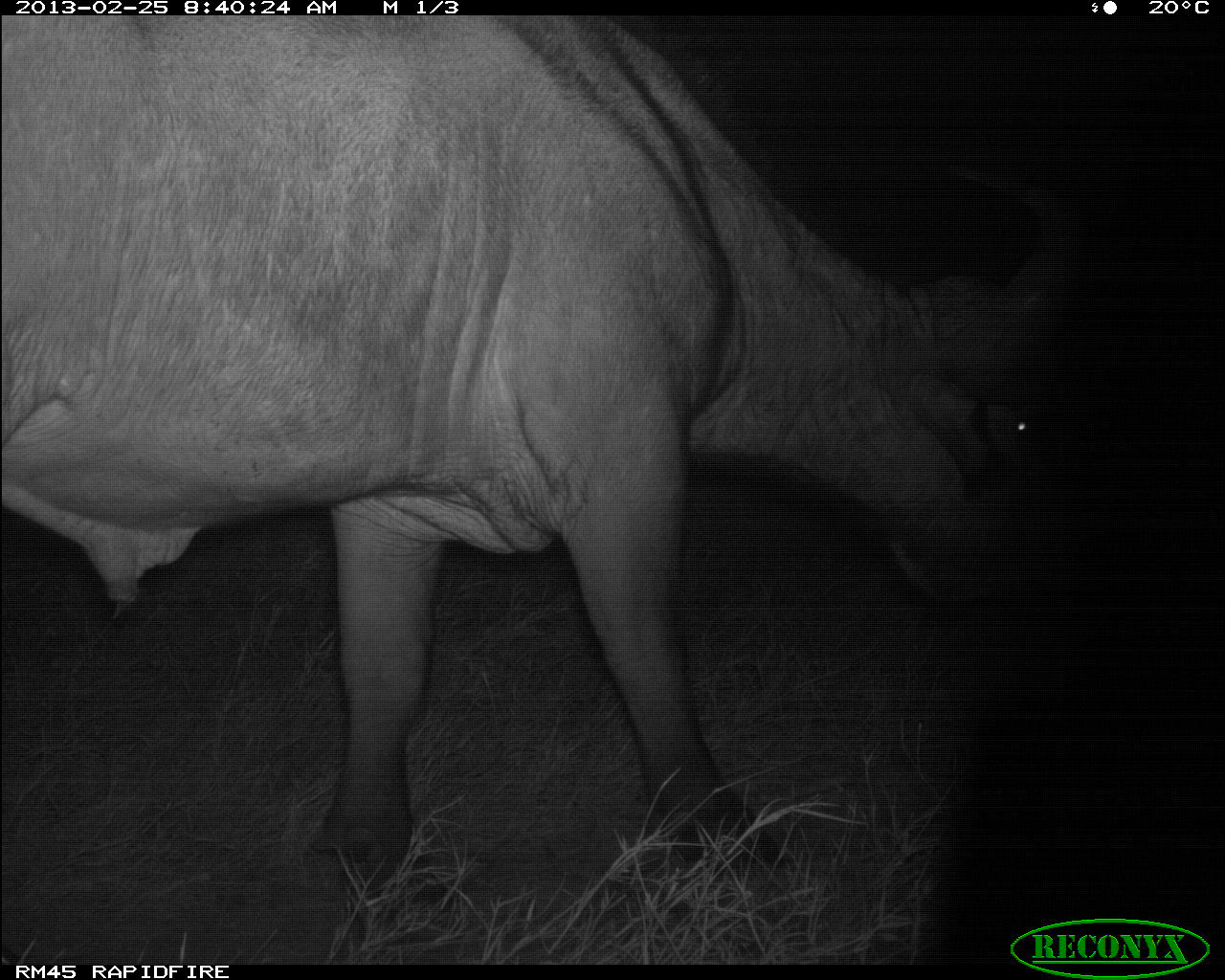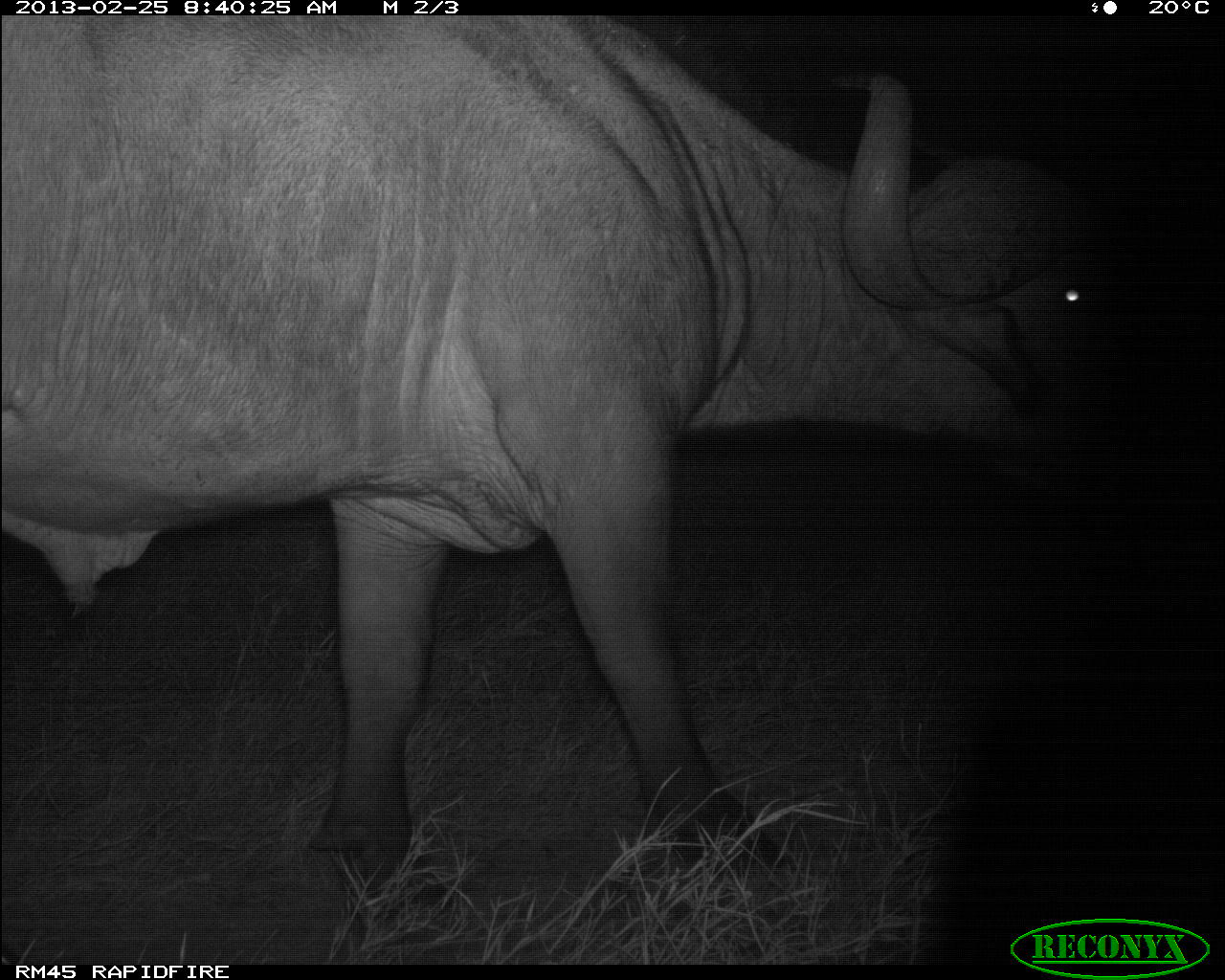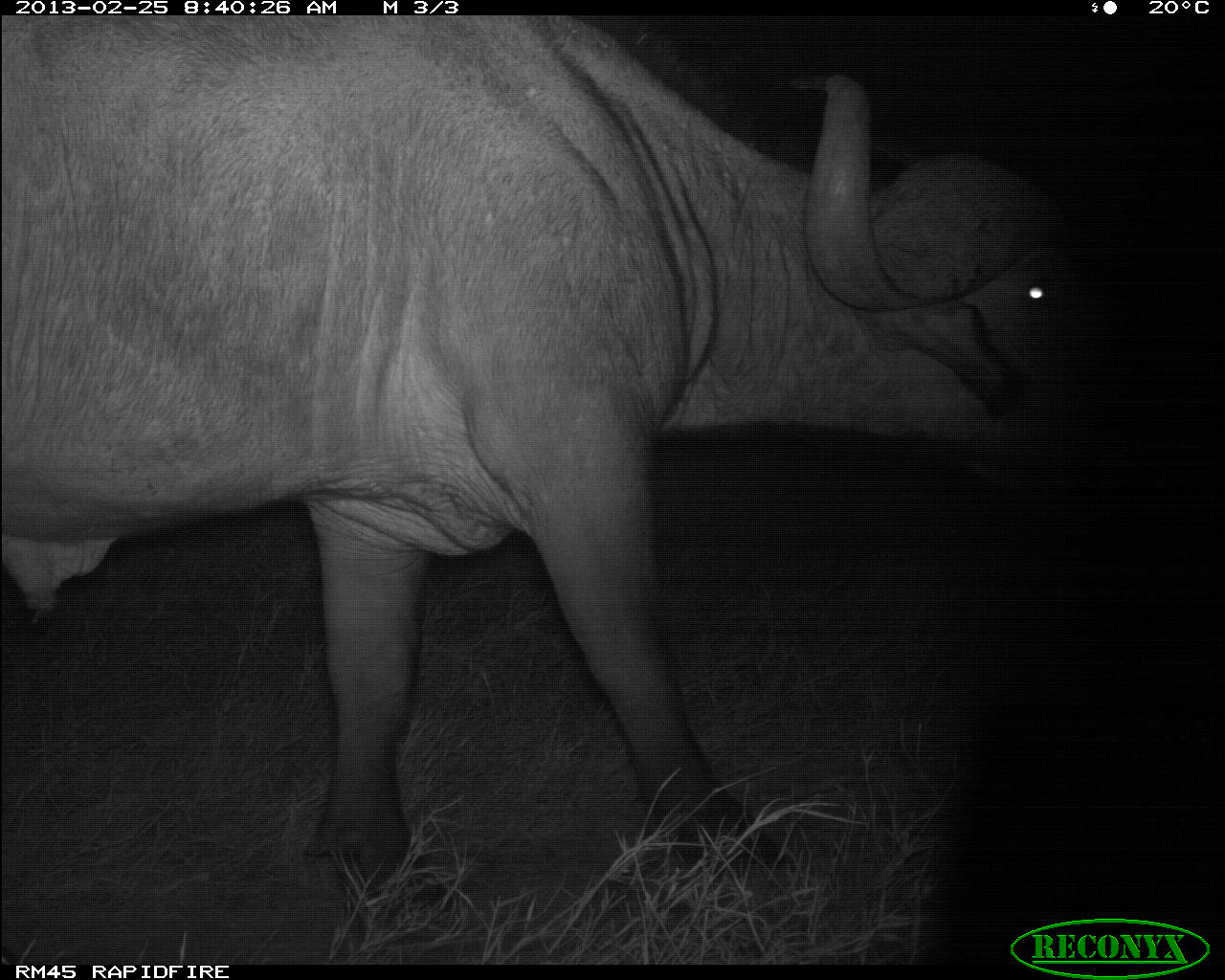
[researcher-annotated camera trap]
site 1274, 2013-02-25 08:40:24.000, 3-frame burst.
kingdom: Animalia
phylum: Chordata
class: Mammalia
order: Artiodactyla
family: Bovidae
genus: Syncerus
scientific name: Syncerus caffer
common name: african buffalo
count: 1